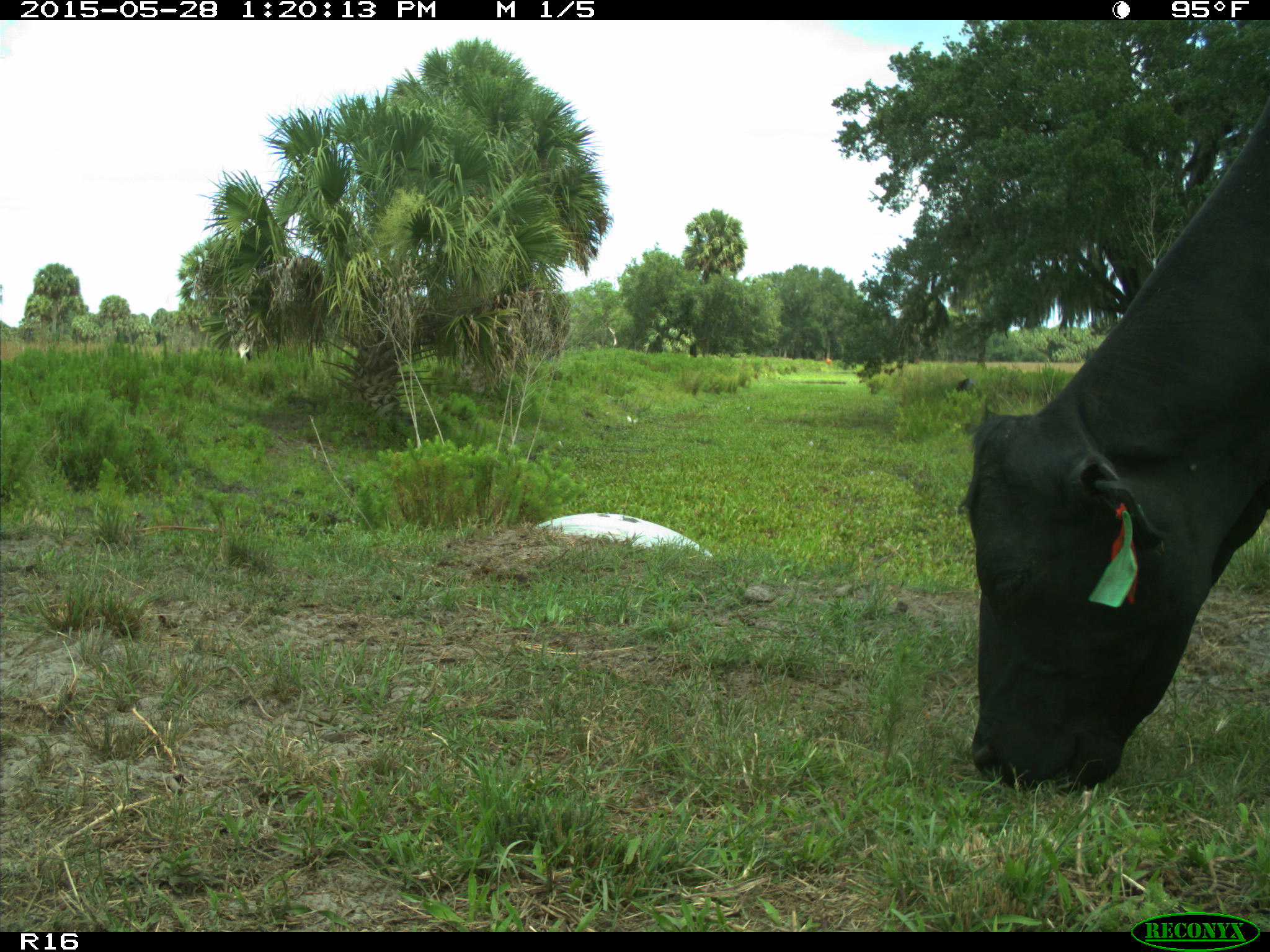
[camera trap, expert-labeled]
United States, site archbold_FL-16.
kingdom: Animalia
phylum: Chordata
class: Mammalia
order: Artiodactyla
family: Bovidae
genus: Bos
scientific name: Bos taurus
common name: domestic cow